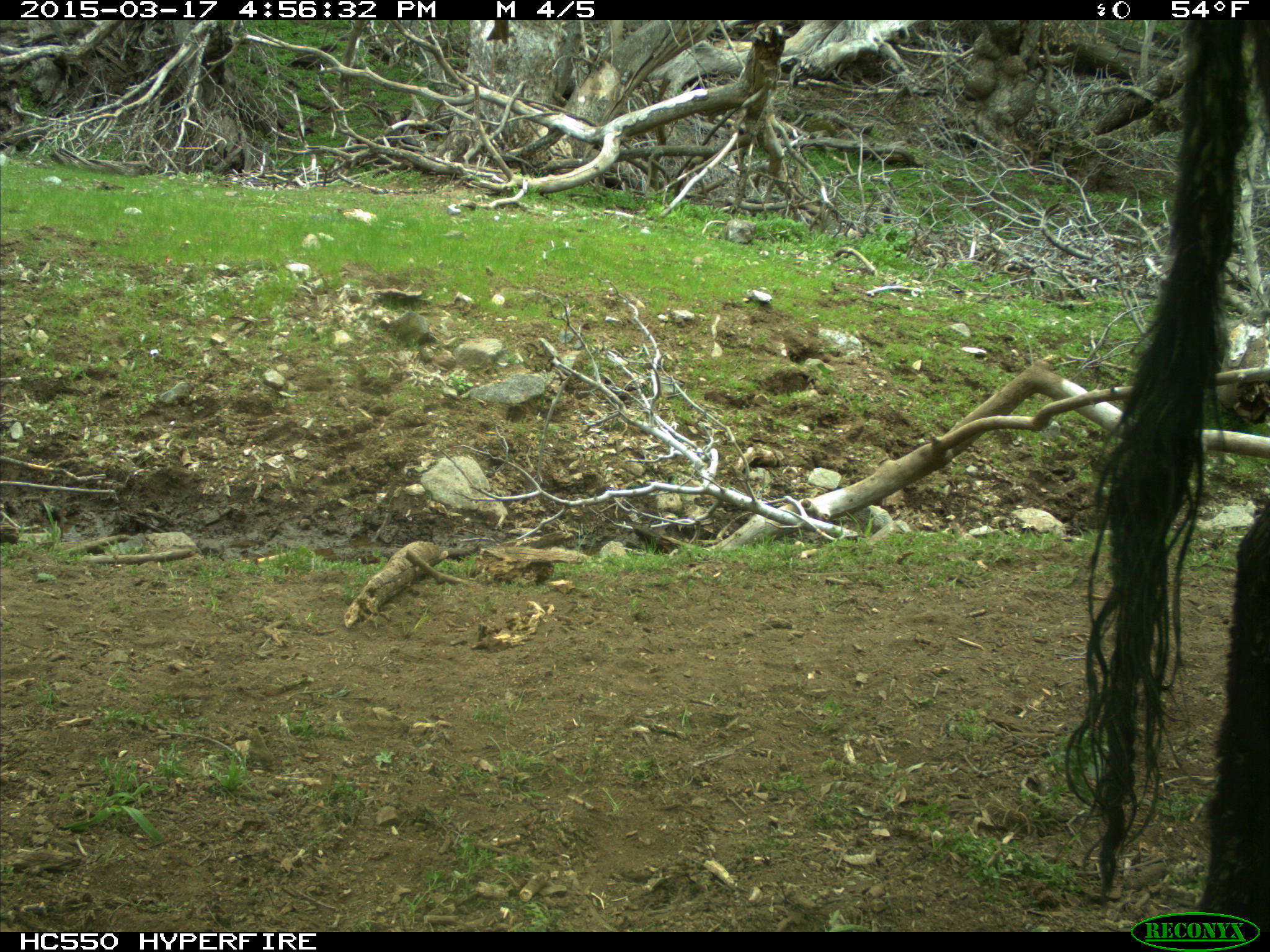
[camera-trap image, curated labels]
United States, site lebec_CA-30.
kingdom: Animalia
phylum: Chordata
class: Mammalia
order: Artiodactyla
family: Bovidae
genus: Bos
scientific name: Bos taurus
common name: domestic cow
Bos taurus (domestic cow).